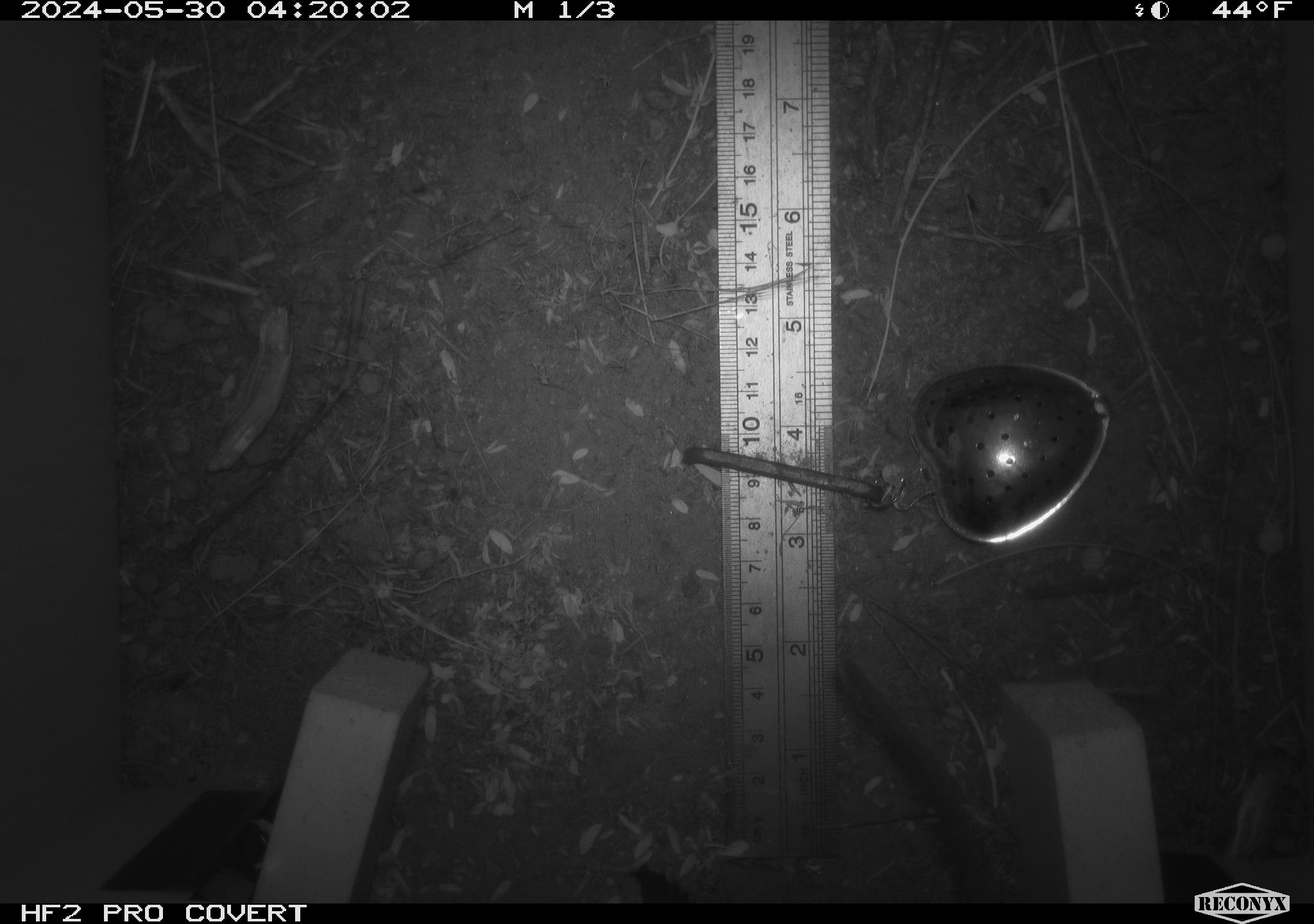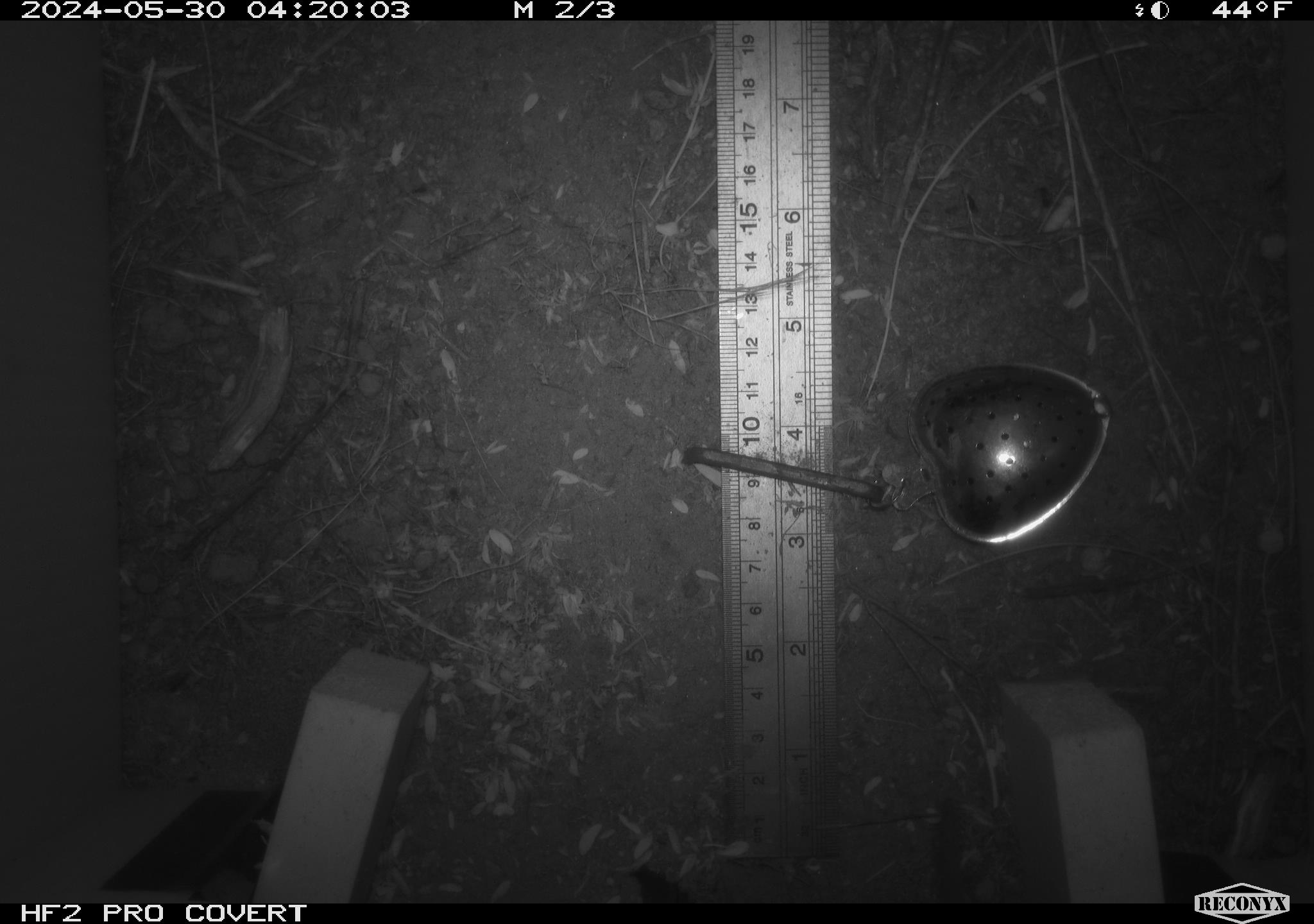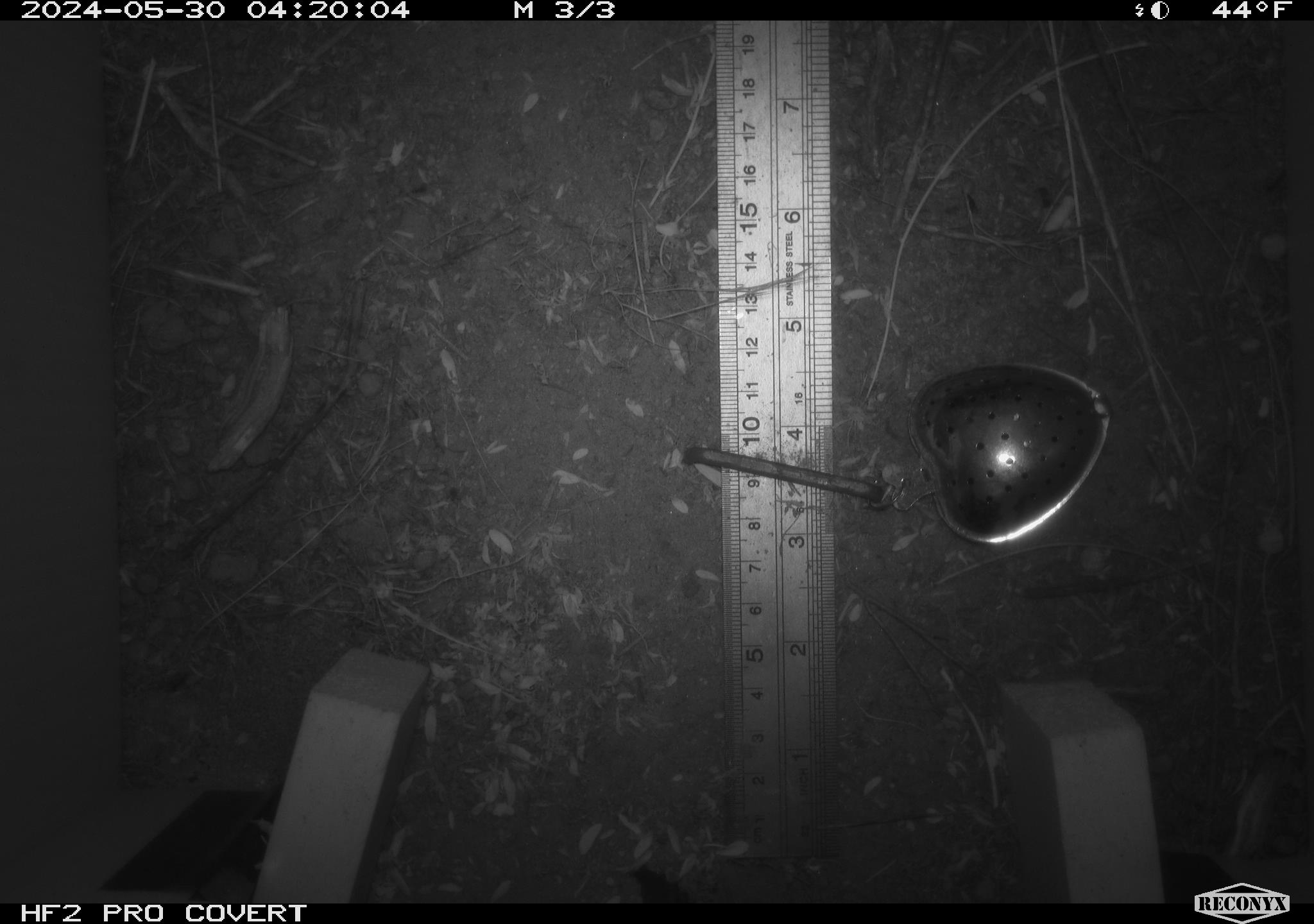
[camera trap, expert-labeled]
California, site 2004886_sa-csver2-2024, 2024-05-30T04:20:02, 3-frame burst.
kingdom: Animalia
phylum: Chordata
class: Mammalia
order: Rodentia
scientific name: Rodentia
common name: rodent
Rodent (Rodentia).